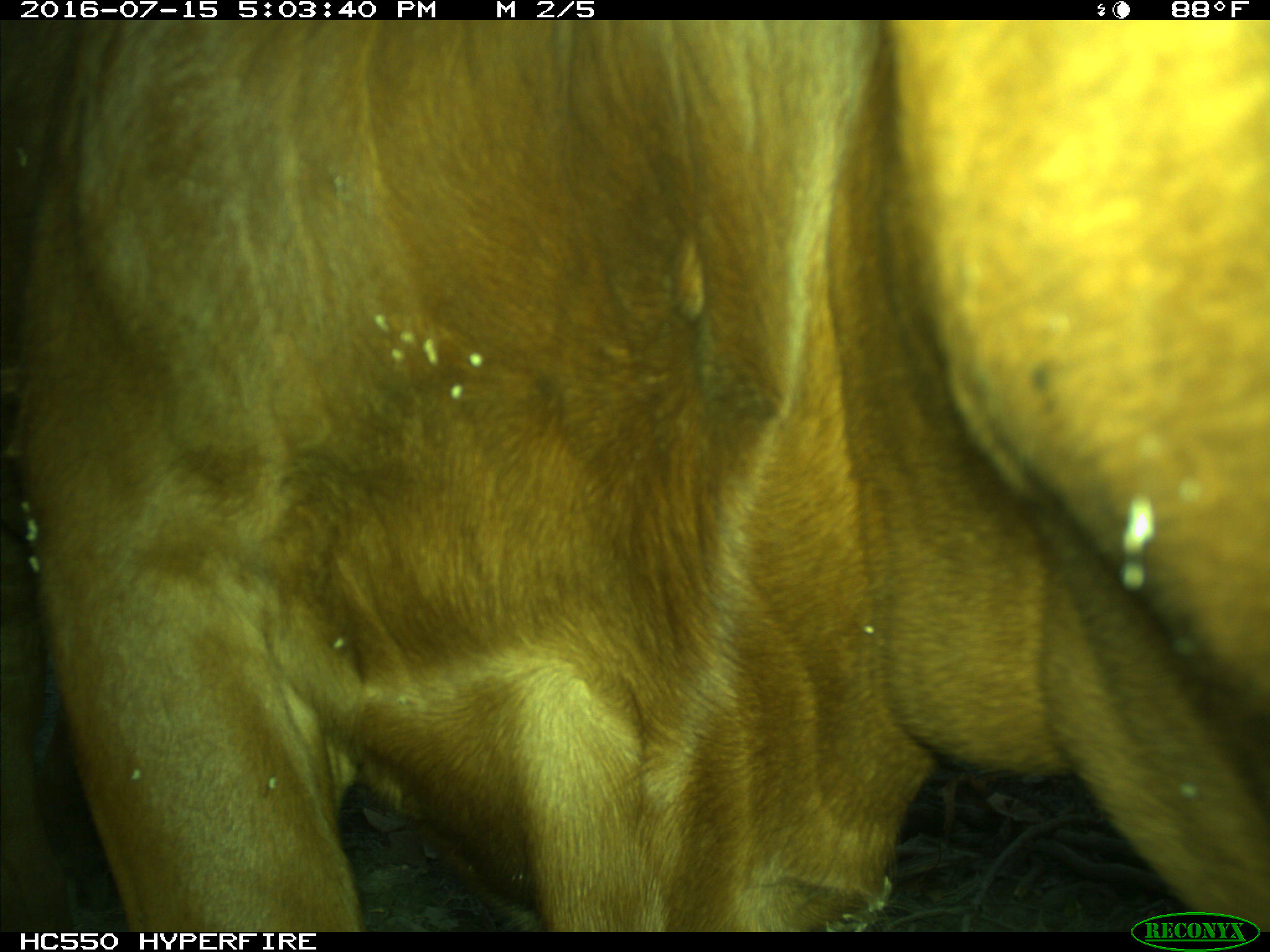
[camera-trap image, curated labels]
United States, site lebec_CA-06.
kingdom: Animalia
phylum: Chordata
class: Mammalia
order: Artiodactyla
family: Bovidae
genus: Bos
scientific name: Bos taurus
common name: domestic cow